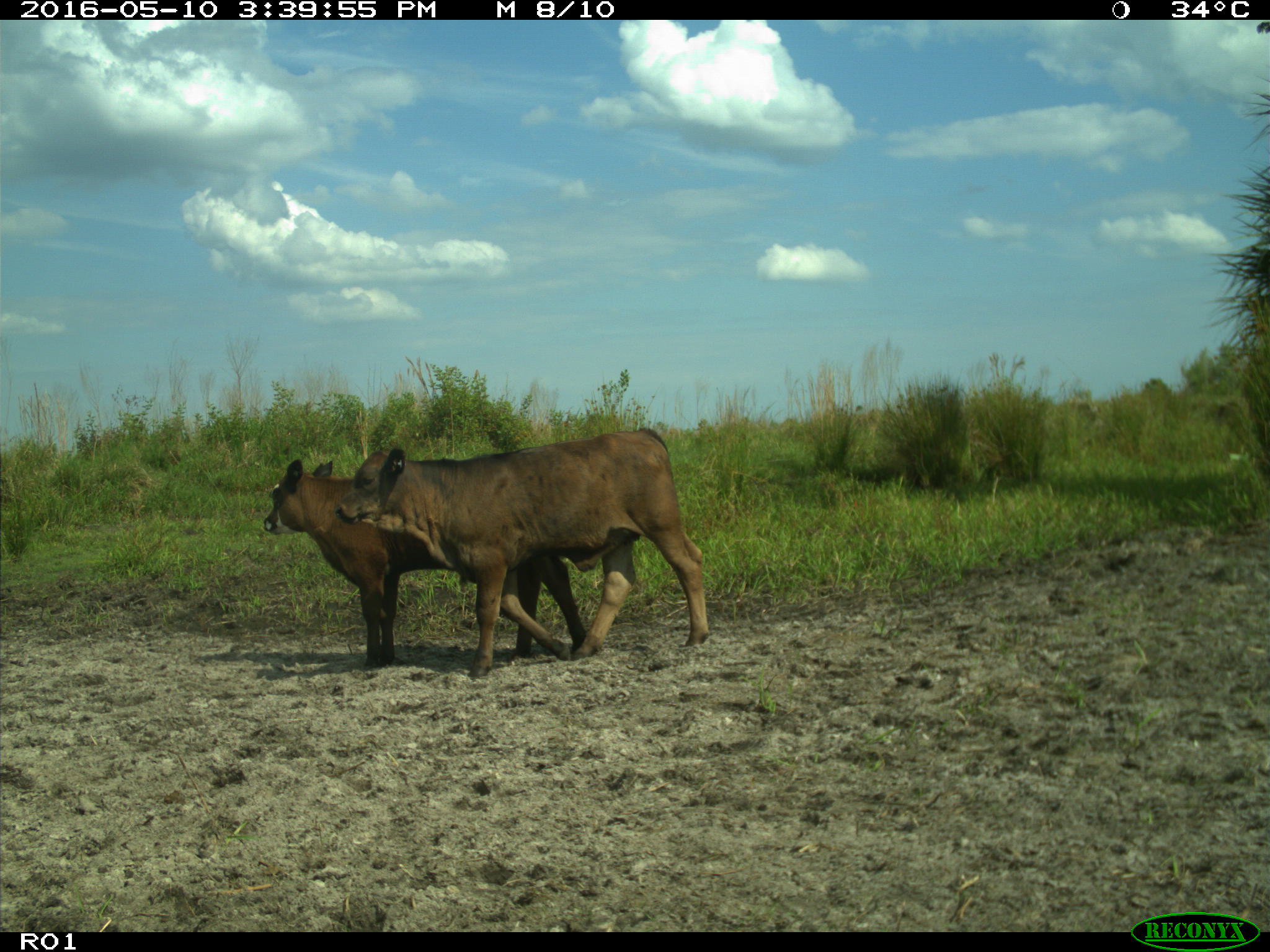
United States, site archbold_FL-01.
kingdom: Animalia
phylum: Chordata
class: Mammalia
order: Artiodactyla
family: Bovidae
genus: Bos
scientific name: Bos taurus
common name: domestic cow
Bos taurus (domestic cow).